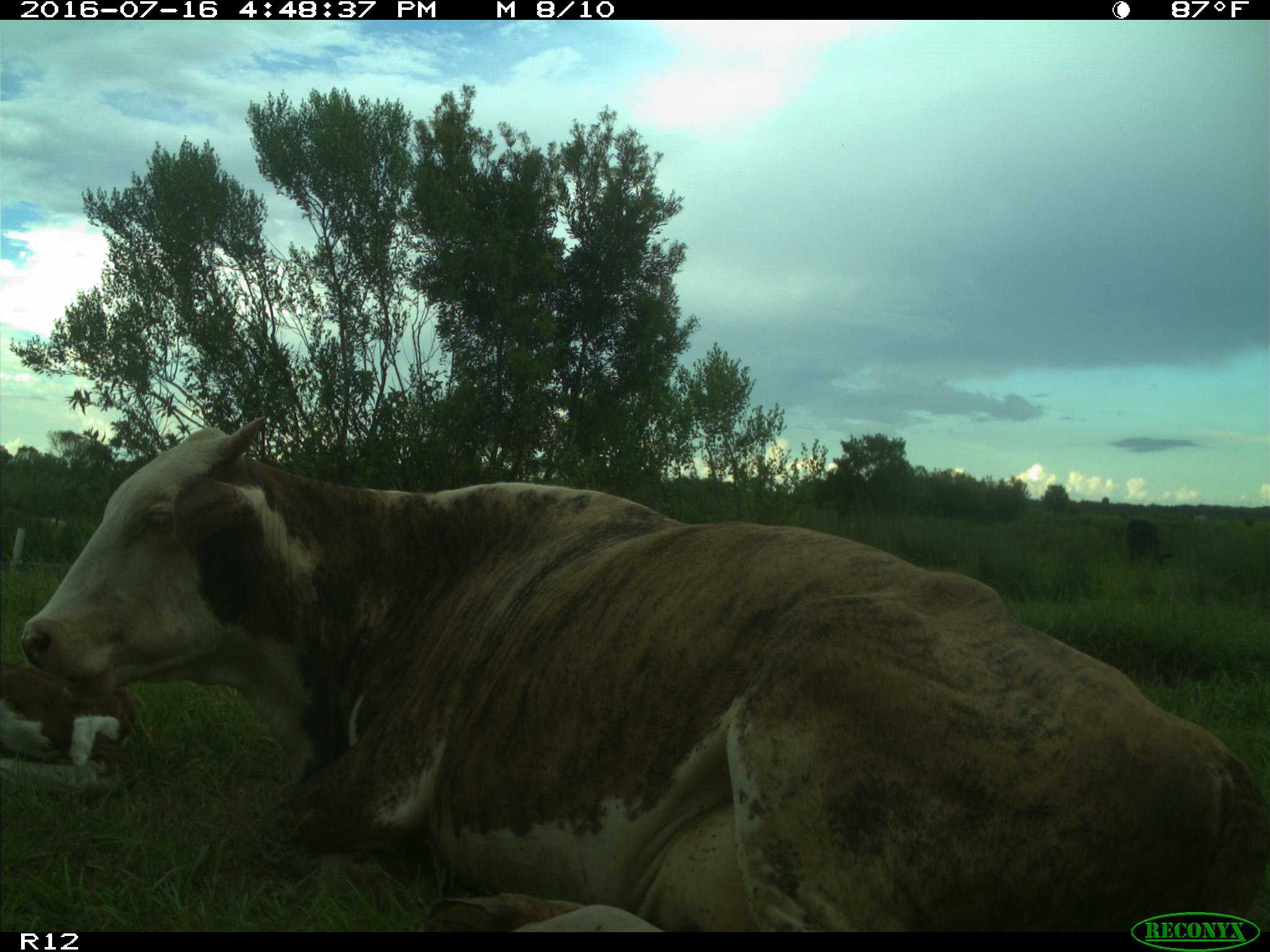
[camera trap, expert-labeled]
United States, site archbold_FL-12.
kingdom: Animalia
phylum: Chordata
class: Mammalia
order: Artiodactyla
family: Bovidae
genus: Bos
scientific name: Bos taurus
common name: domestic cow